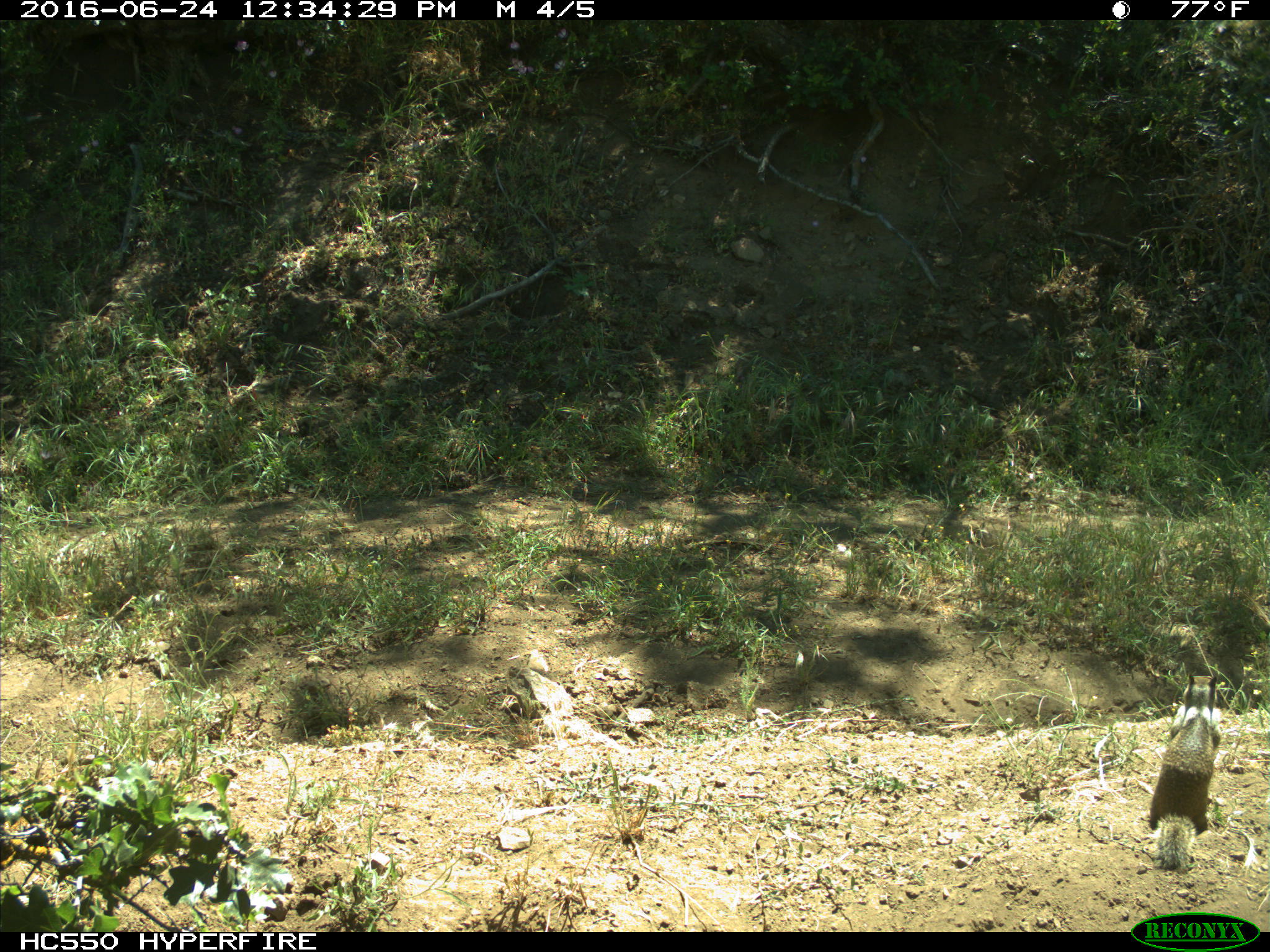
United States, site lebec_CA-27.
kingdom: Animalia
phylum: Chordata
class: Mammalia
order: Rodentia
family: Sciuridae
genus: Otospermophilus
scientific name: Otospermophilus beecheyi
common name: california ground squirrel